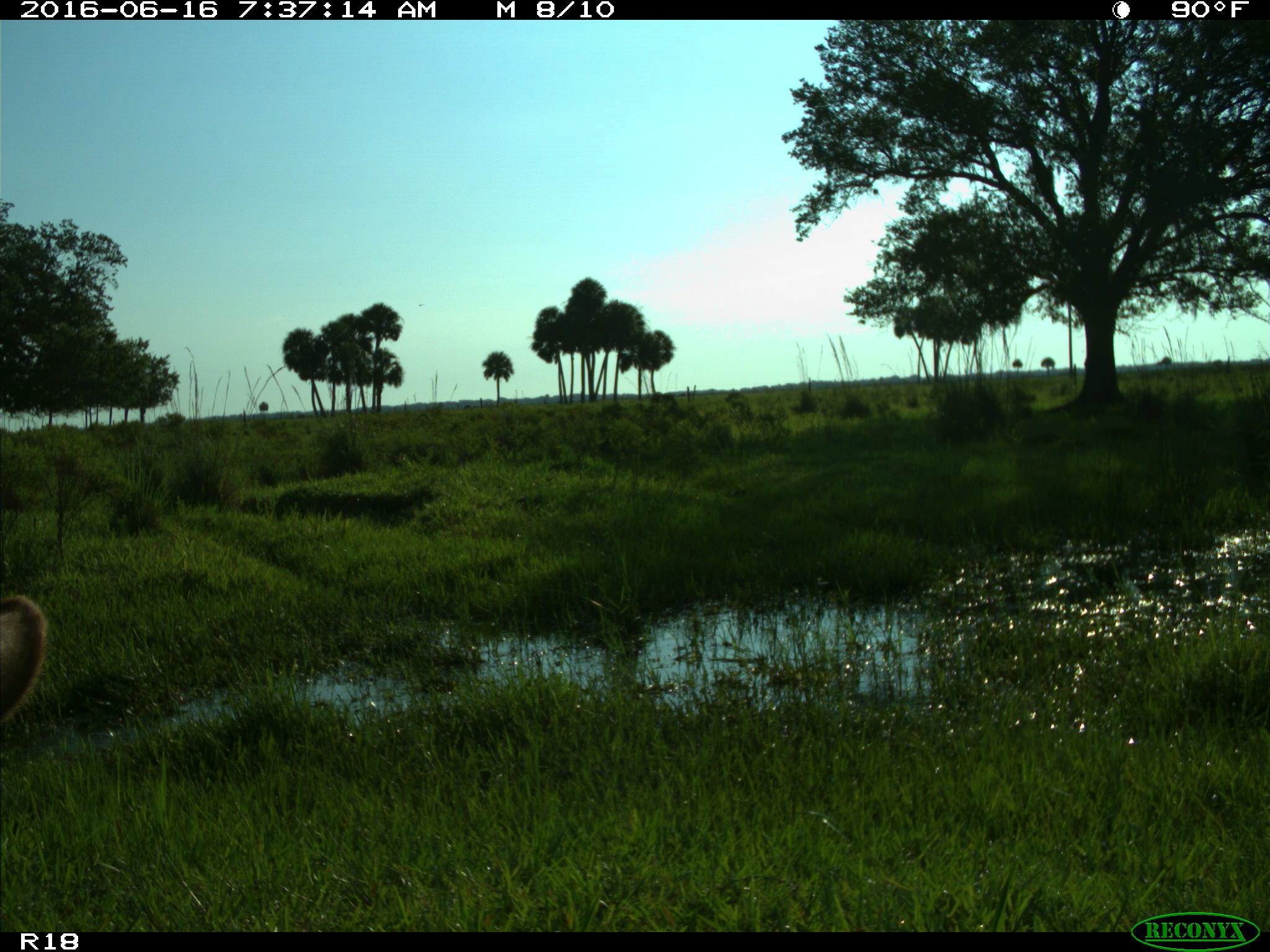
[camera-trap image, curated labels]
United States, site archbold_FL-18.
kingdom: Animalia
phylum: Chordata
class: Mammalia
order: Artiodactyla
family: Bovidae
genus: Bos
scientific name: Bos taurus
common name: domestic cow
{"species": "Bos taurus (domestic cow)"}